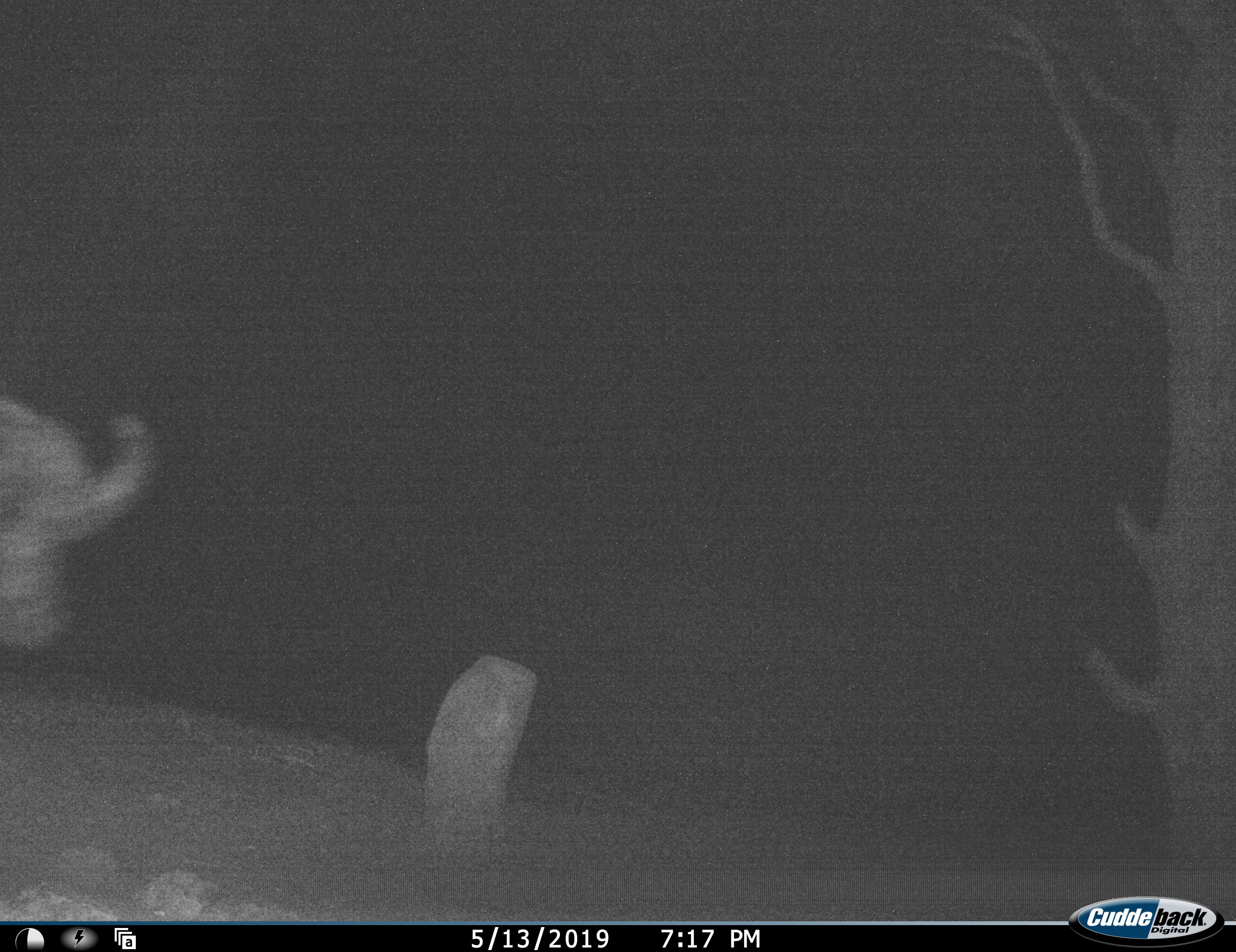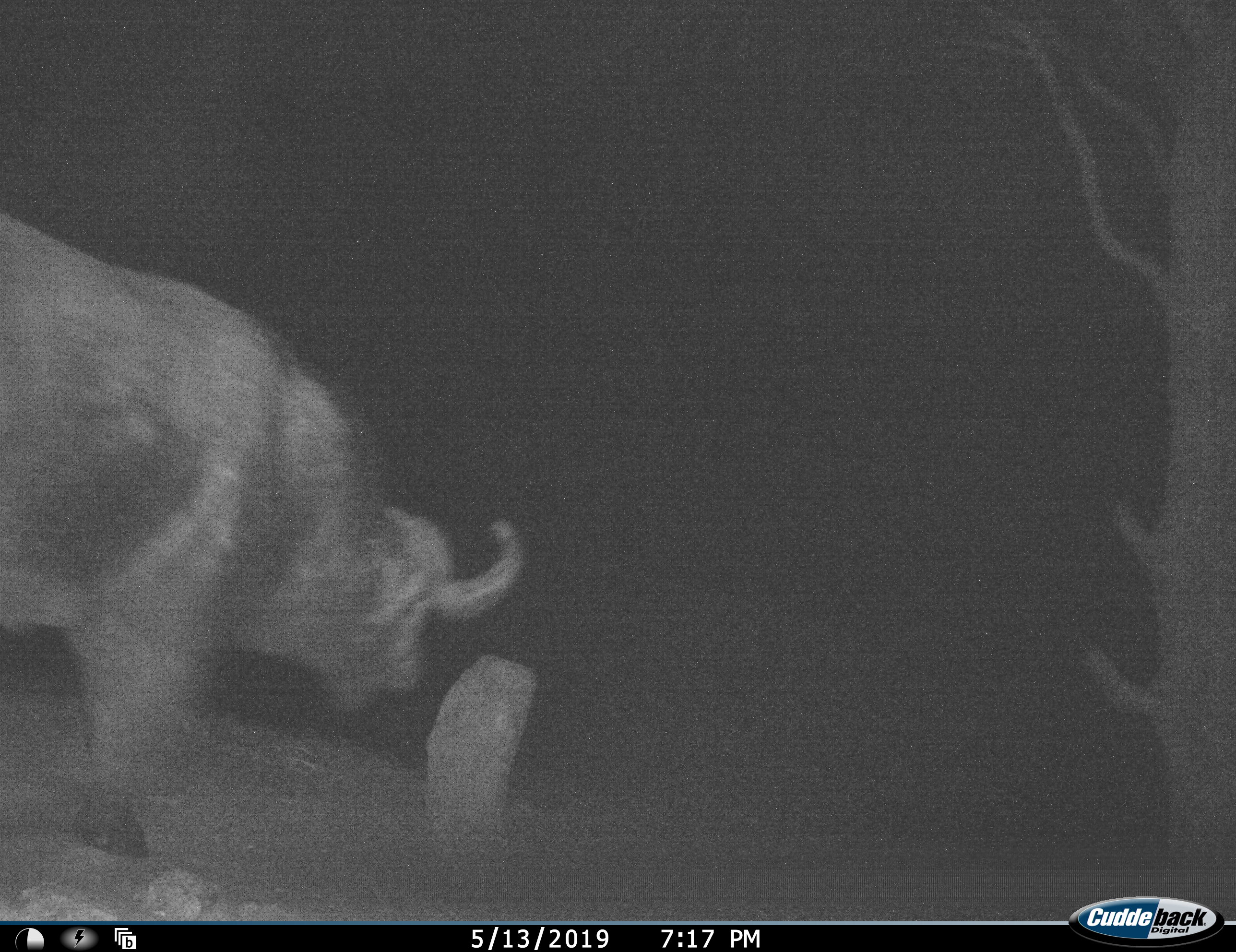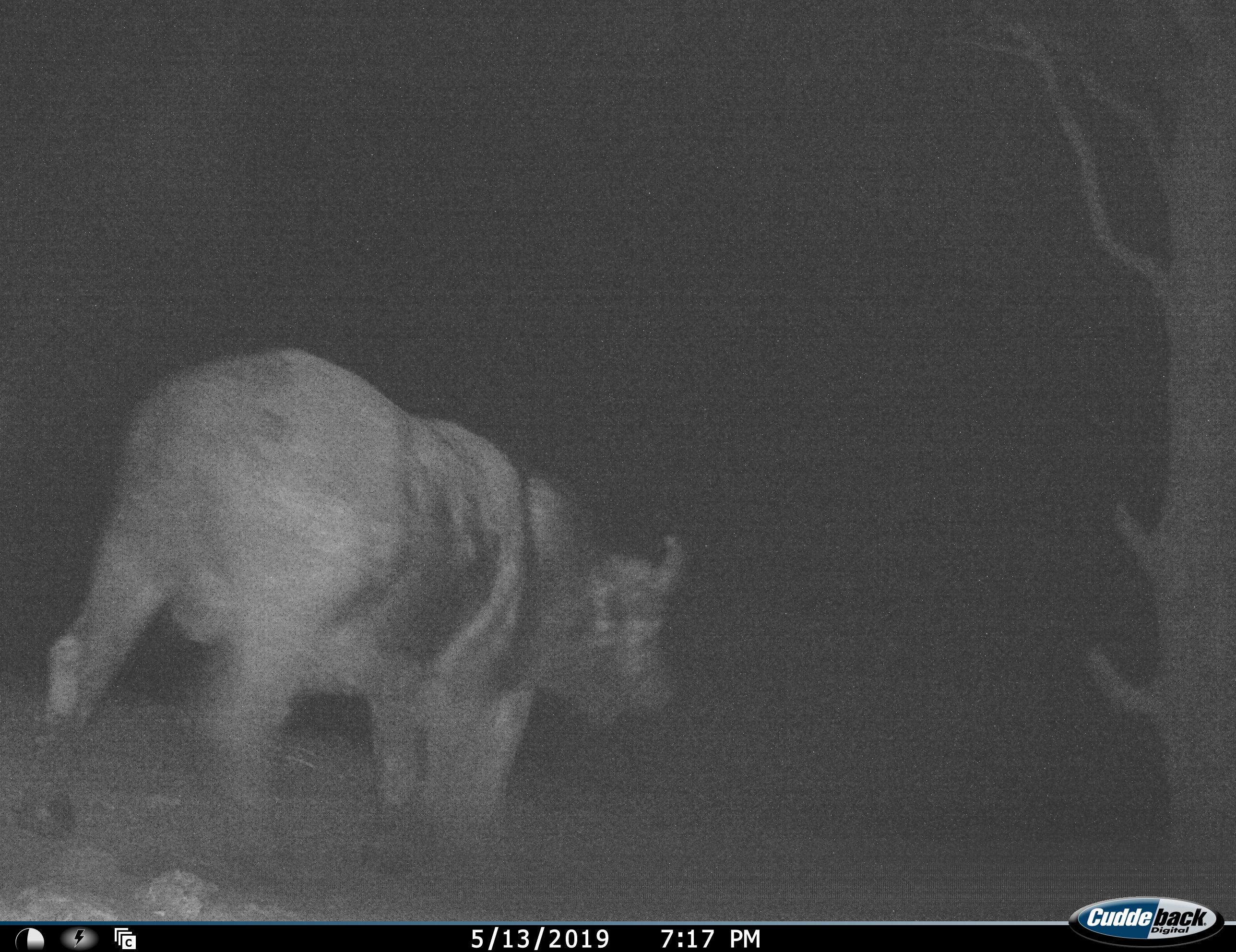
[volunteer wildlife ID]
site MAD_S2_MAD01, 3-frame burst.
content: unidentified animal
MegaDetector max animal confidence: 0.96